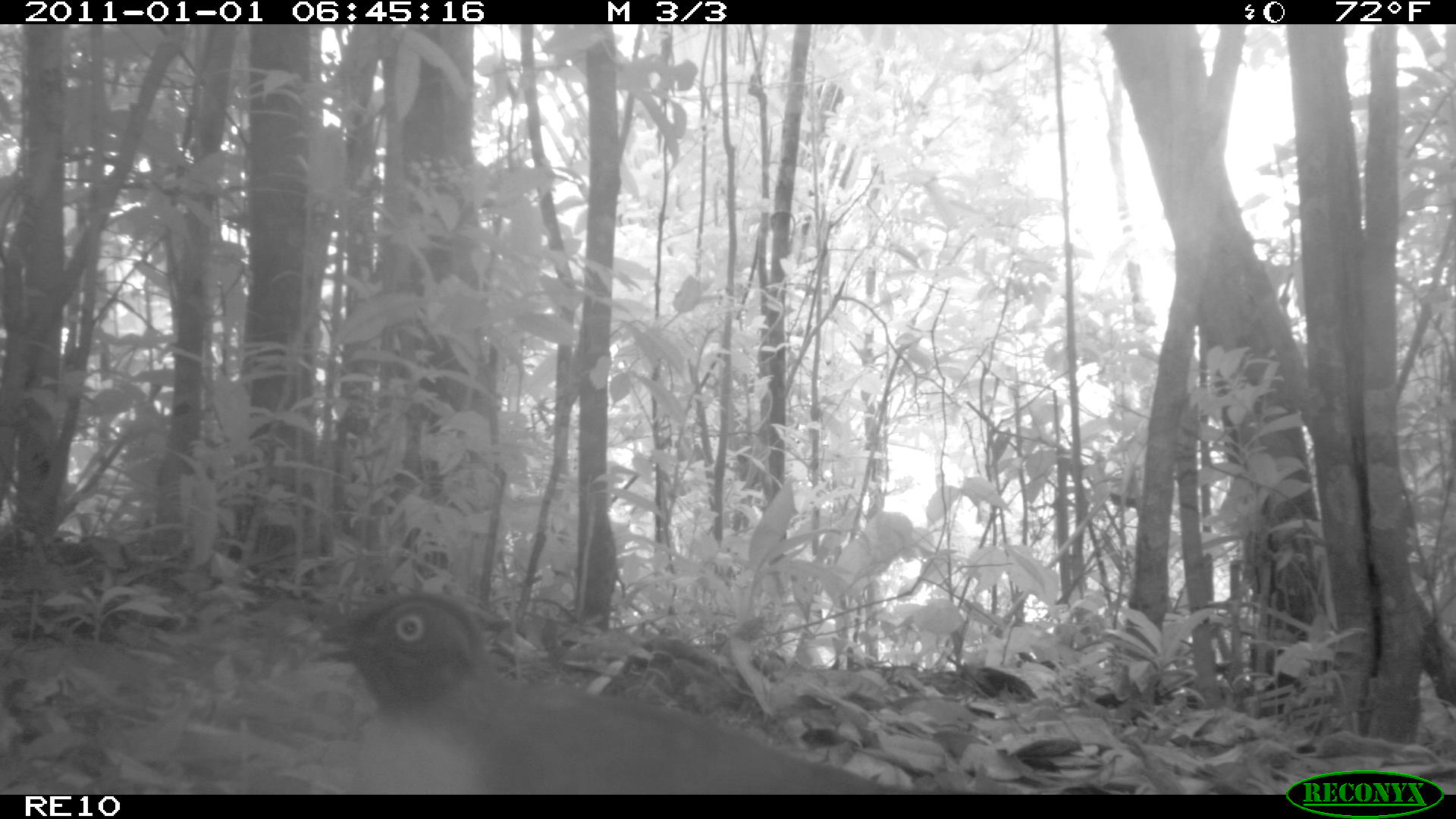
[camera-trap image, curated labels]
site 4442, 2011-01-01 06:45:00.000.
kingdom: Animalia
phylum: Chordata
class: Aves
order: Cuculiformes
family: Cuculidae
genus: Coua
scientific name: Coua serriana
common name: red-breasted coua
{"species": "Coua serriana (red-breasted coua)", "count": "1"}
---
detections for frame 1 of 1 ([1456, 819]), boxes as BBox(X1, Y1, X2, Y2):
coua serriana: BBox(305, 587, 908, 792)